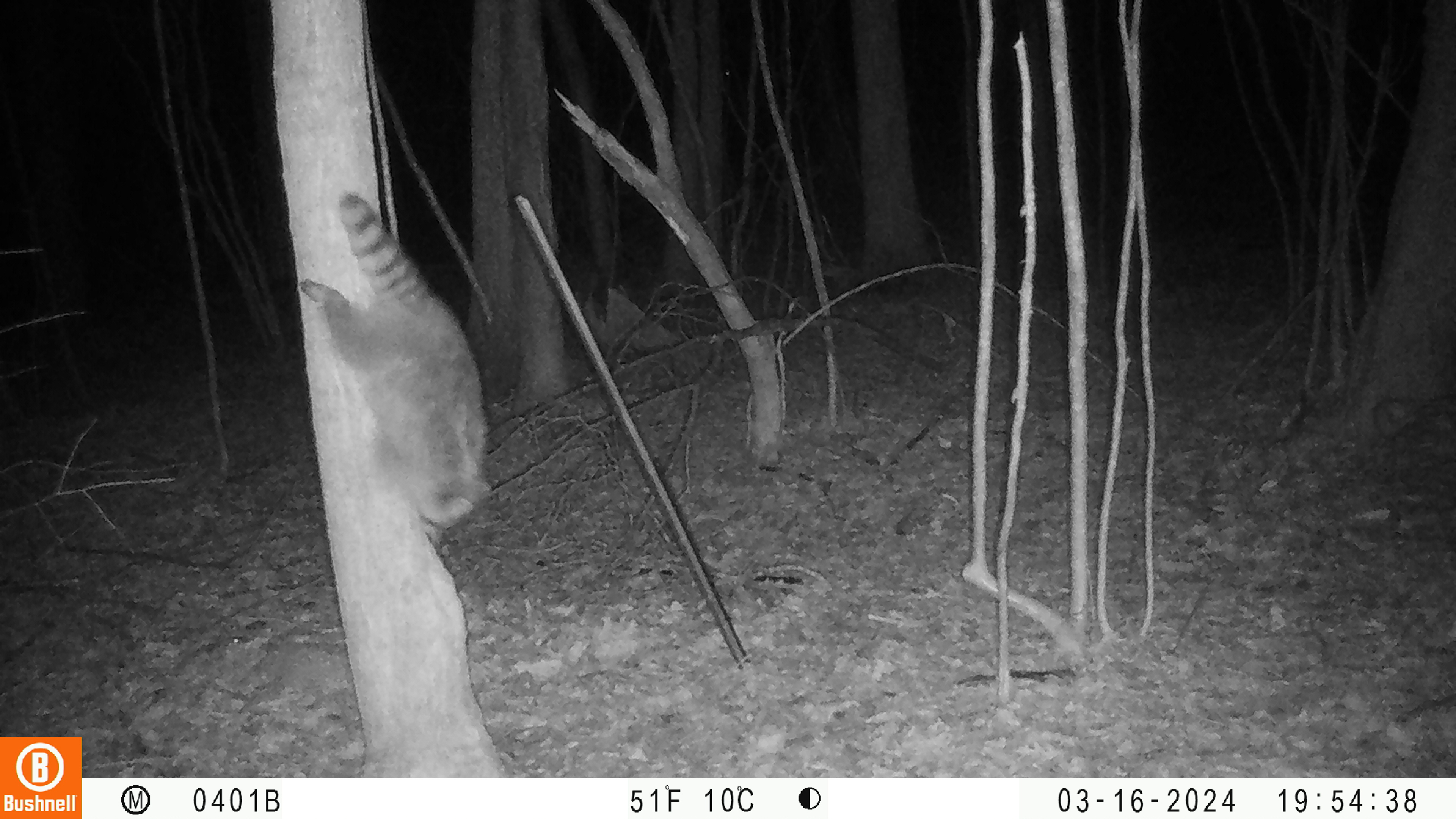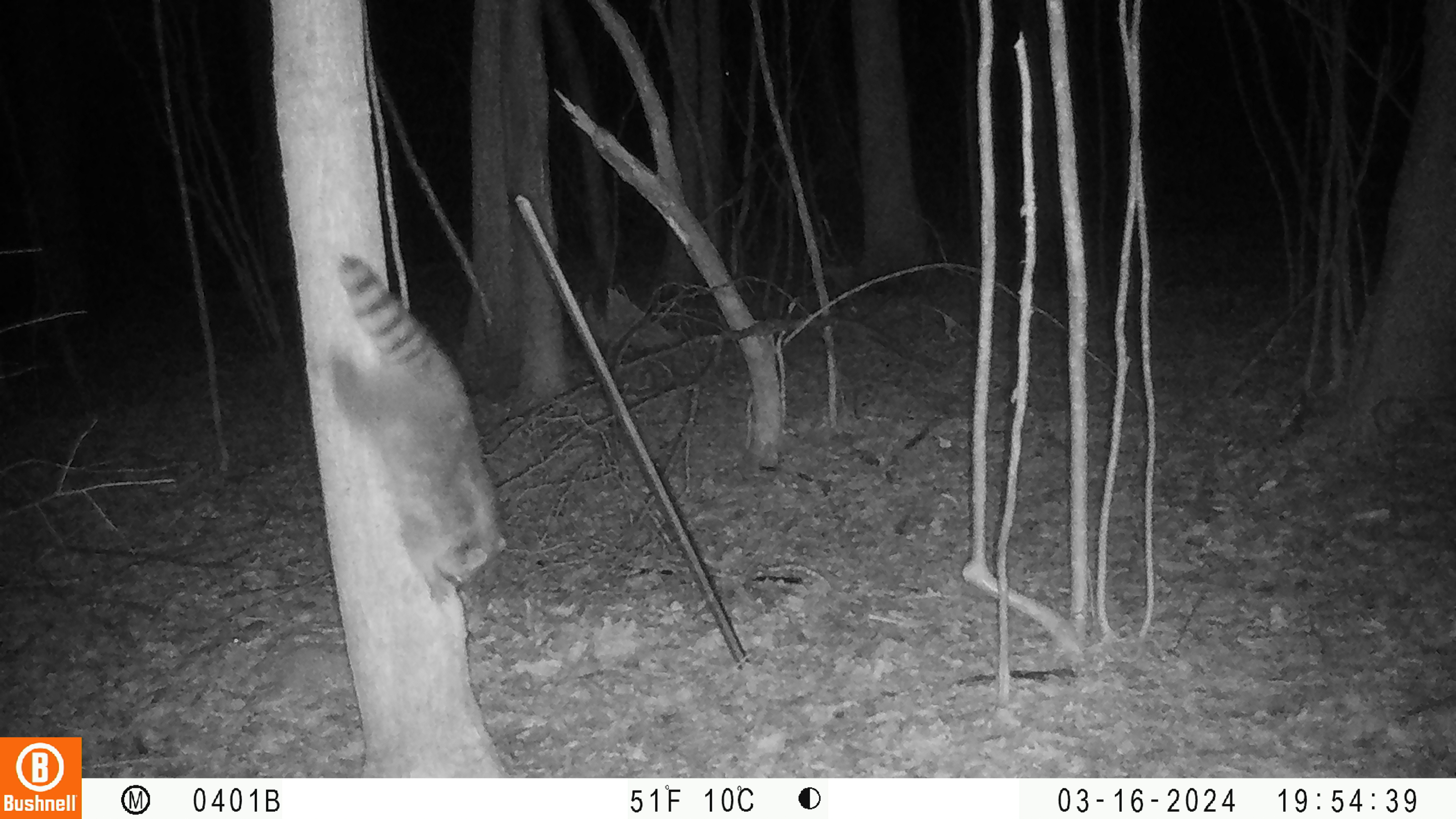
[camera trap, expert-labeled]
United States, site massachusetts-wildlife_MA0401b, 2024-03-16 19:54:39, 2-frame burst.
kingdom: Animalia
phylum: Chordata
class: Mammalia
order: Carnivora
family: Procyonidae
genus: Procyon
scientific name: Procyon lotor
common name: raccoon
Raccoon (Procyon lotor).